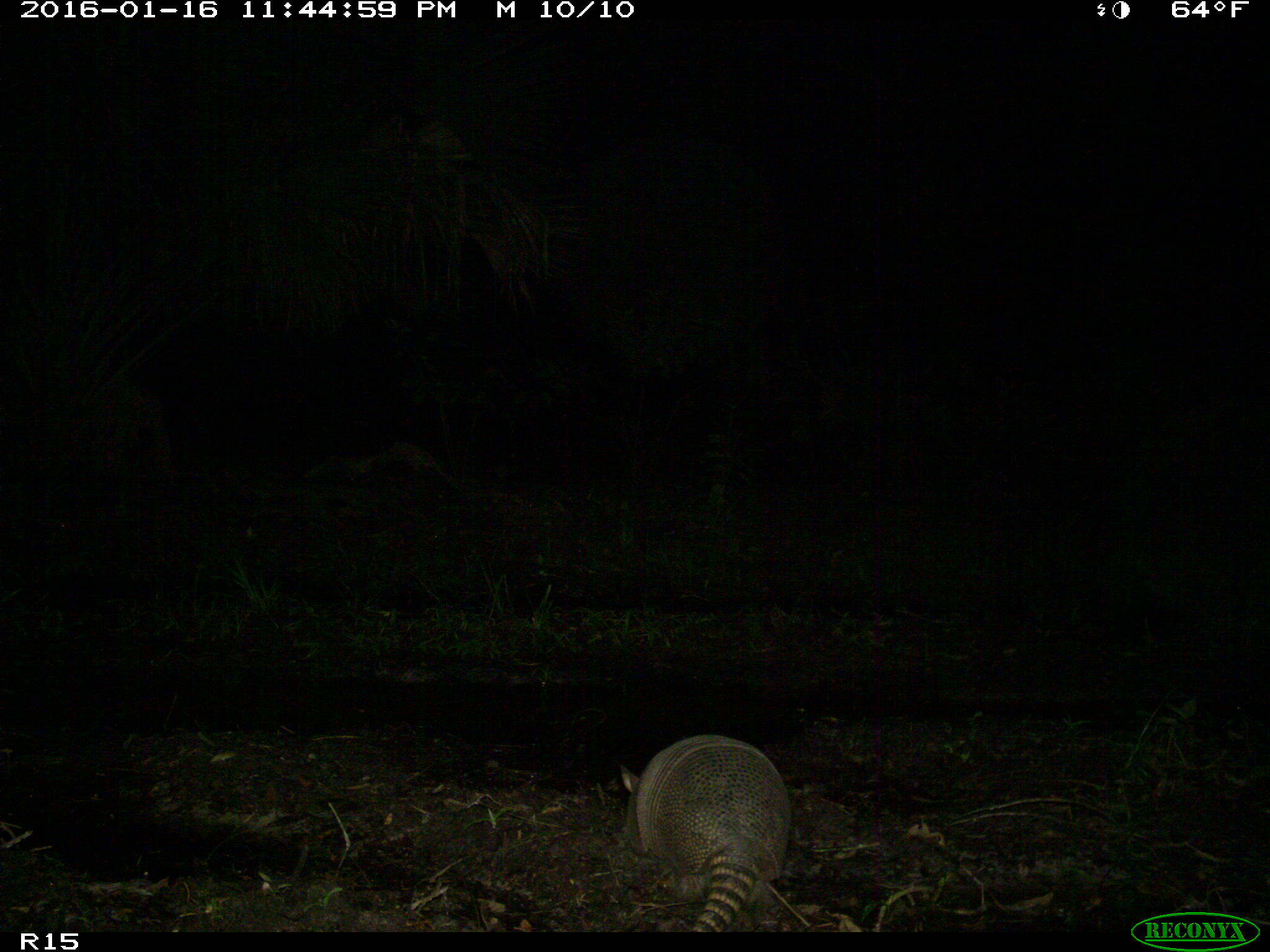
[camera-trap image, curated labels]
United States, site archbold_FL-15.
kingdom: Animalia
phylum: Chordata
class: Mammalia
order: Cingulata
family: Dasypodidae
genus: Dasypus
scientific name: Dasypus novemcinctus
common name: nine-banded armadillo